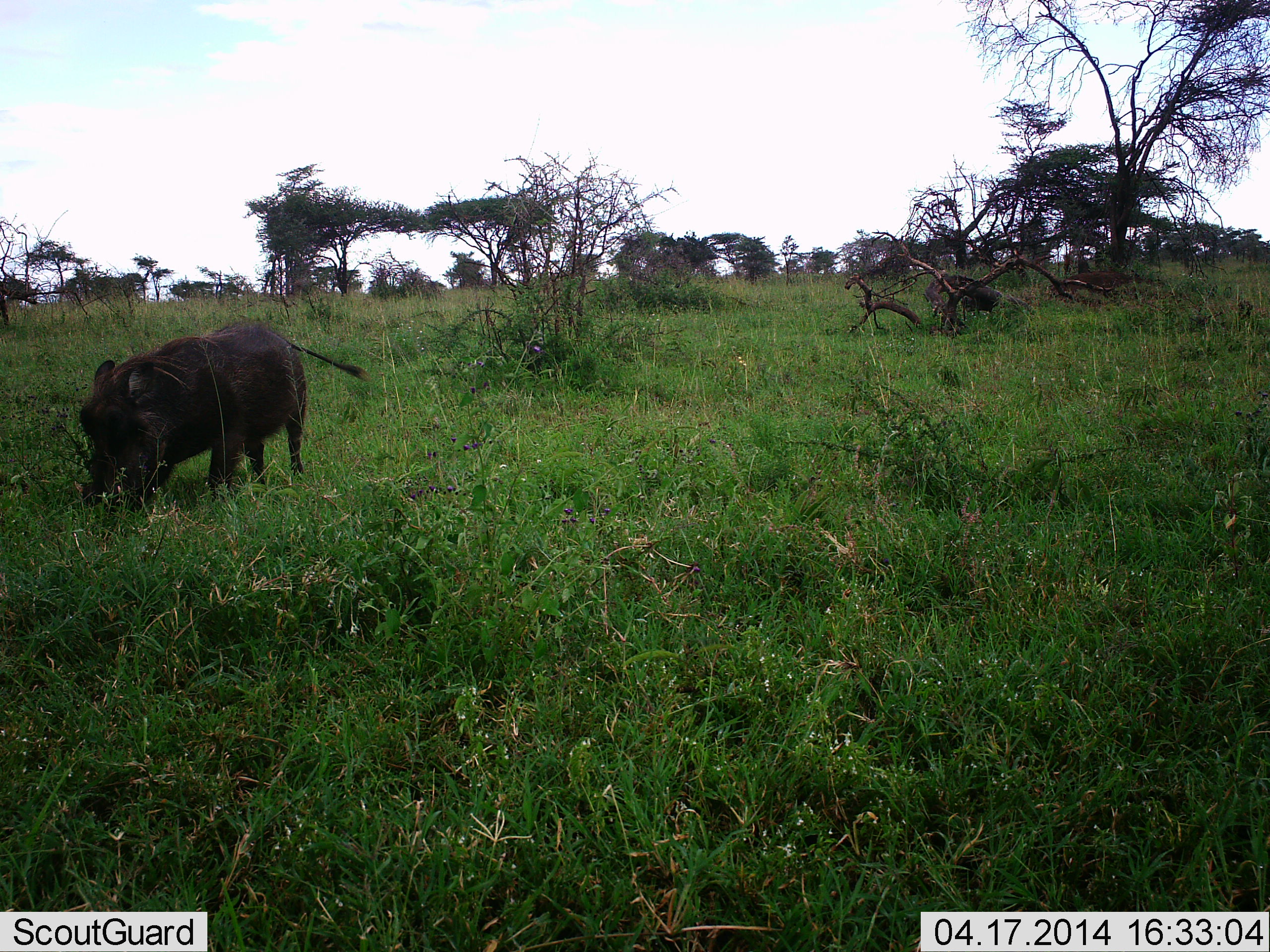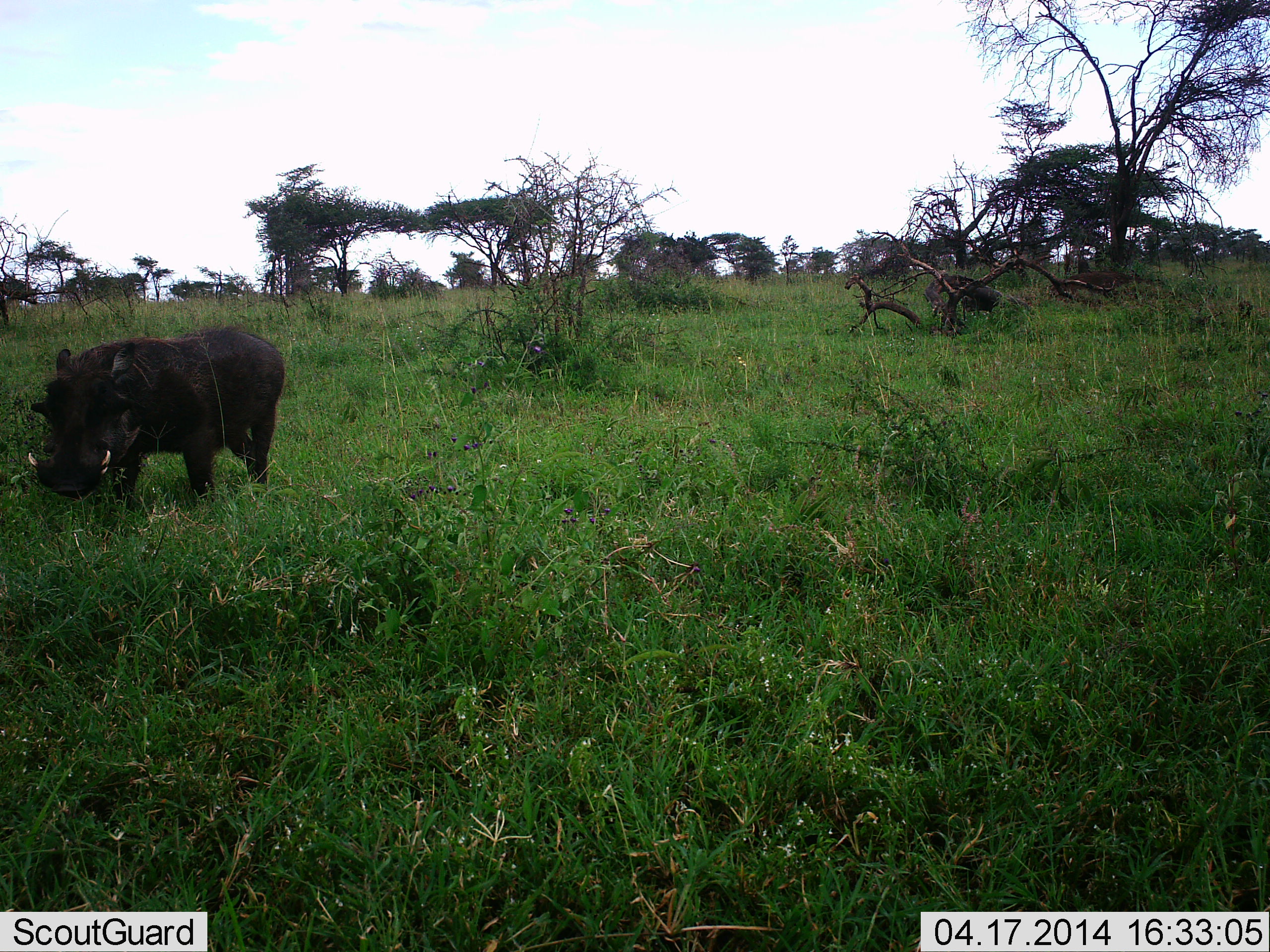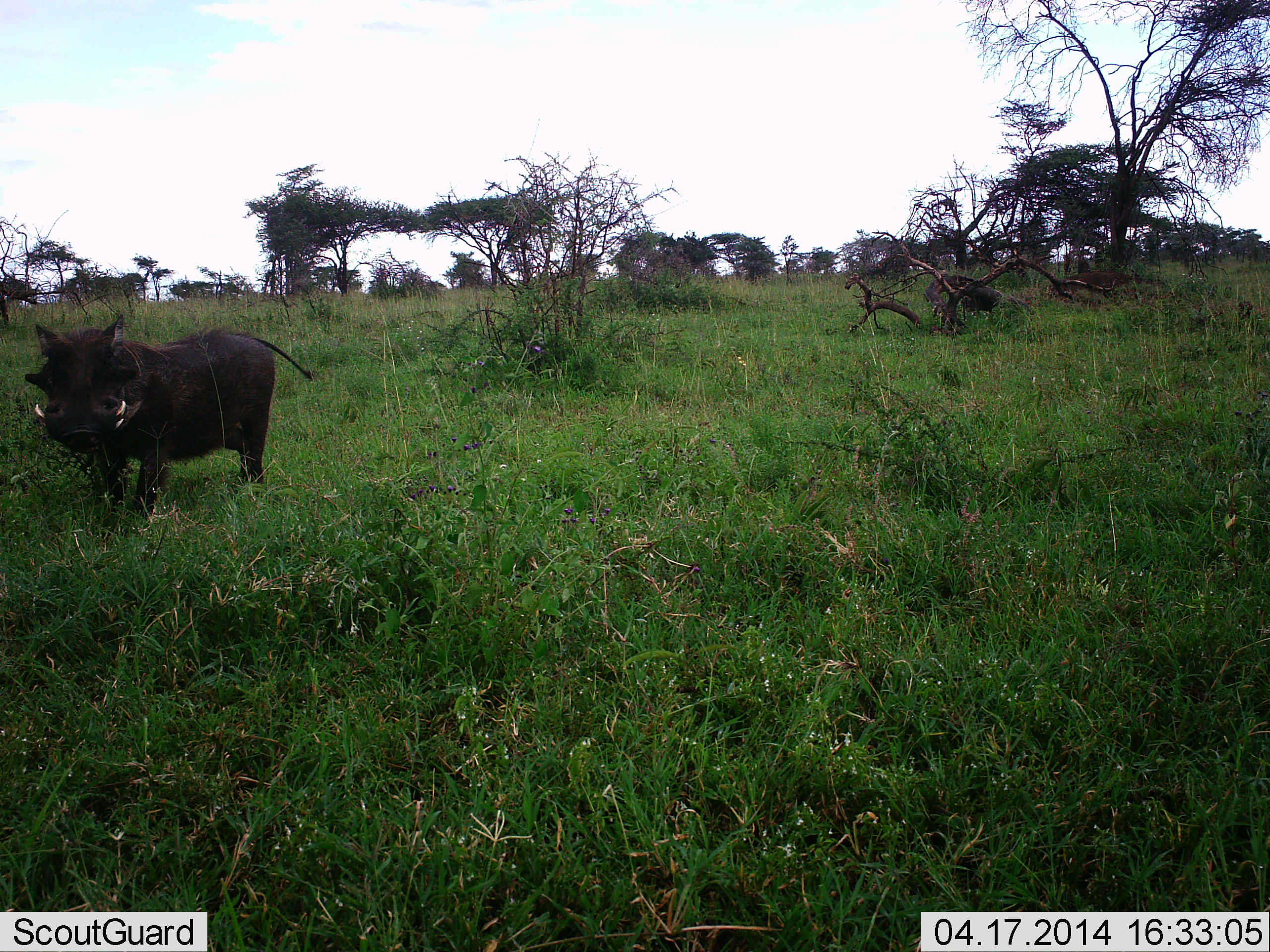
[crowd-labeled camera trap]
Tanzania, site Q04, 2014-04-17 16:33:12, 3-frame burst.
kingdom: Animalia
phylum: Chordata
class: Mammalia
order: Artiodactyla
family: Suidae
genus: Phacochoerus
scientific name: Phacochoerus africanus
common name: warthog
Warthog (Phacochoerus africanus), count 1. Behavior (volunteer vote fractions): standing 30%, resting 0%, moving 60%, interacting 0%. Young present (vote fraction): 0%. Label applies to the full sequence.